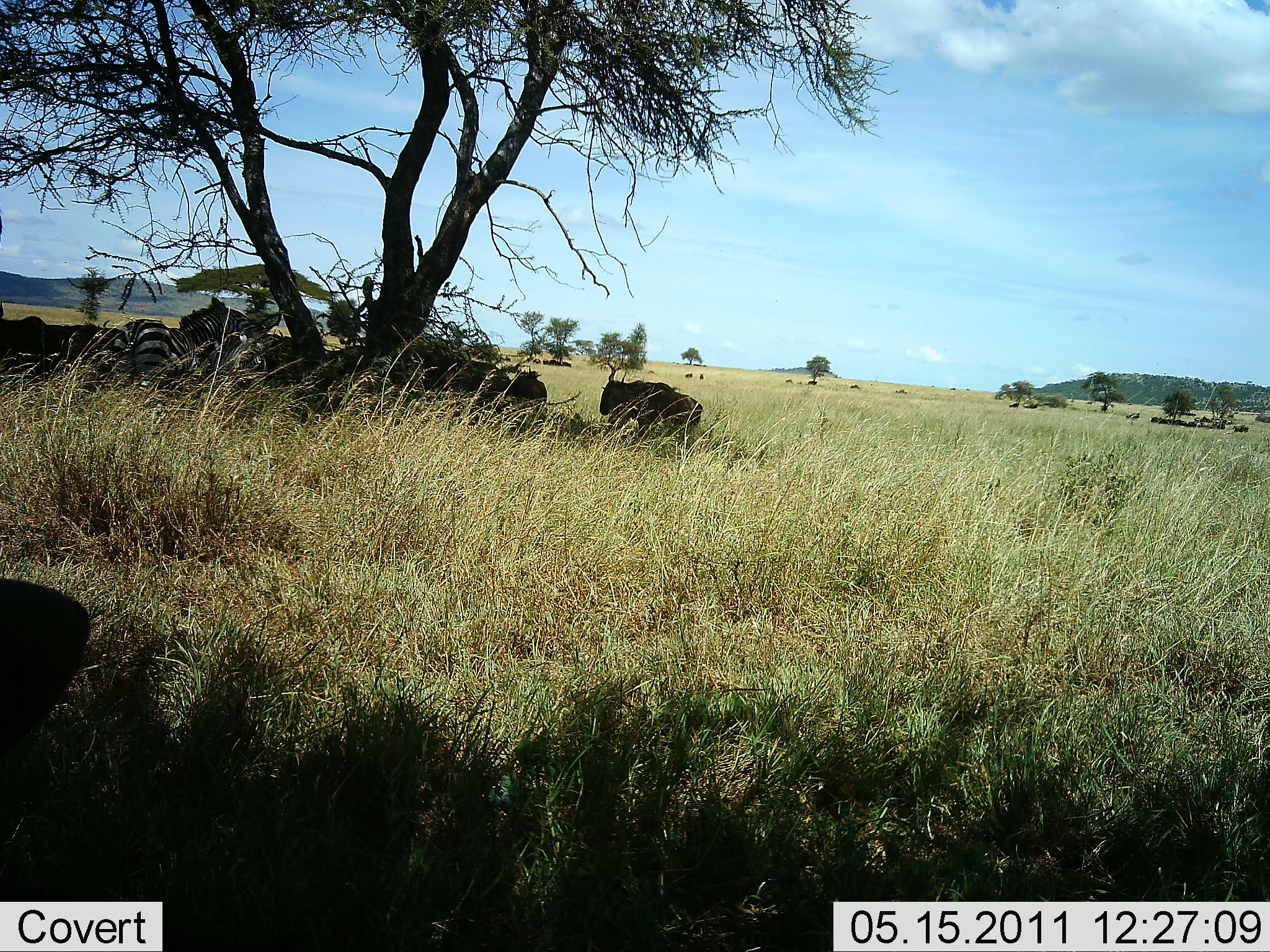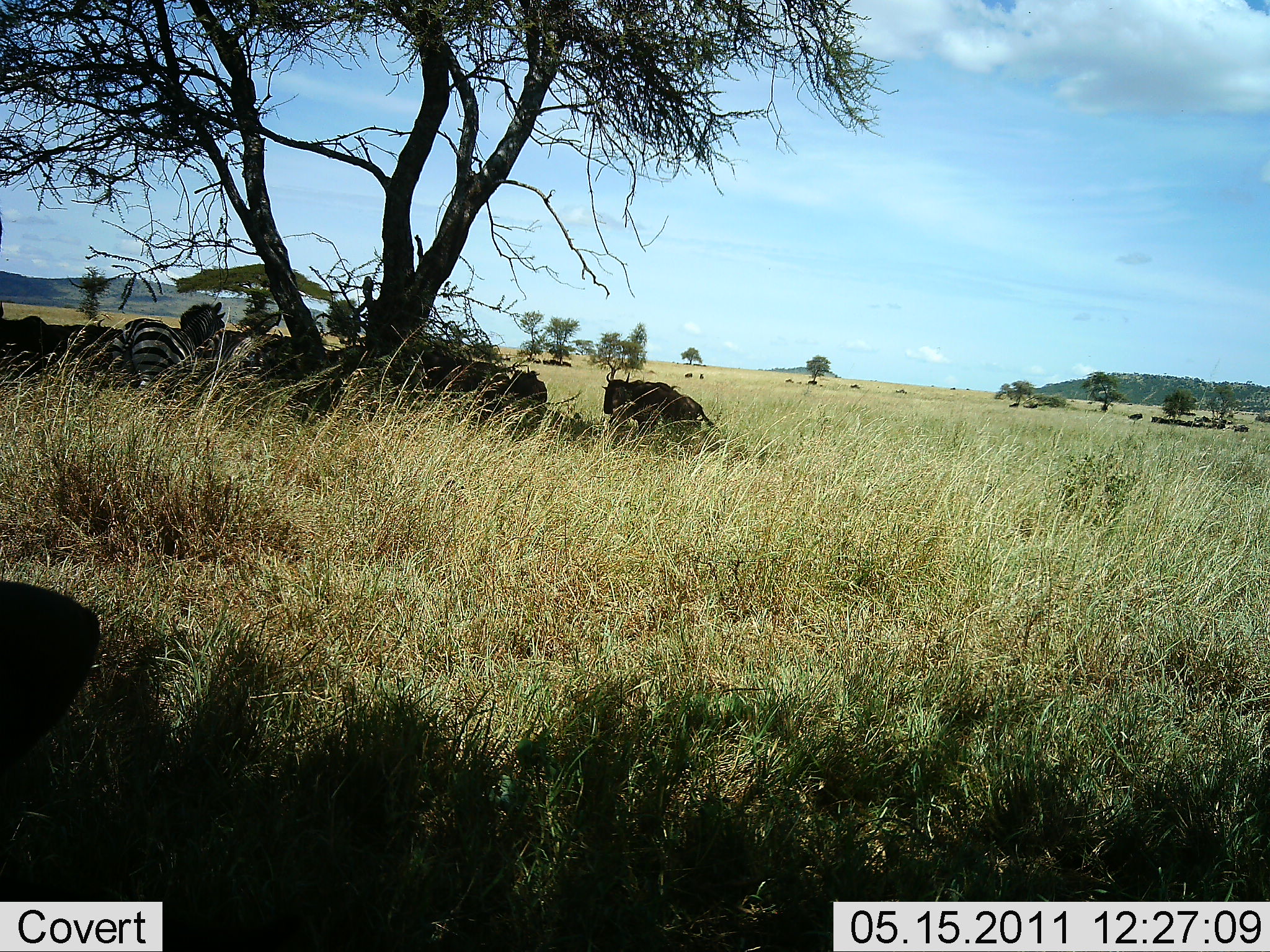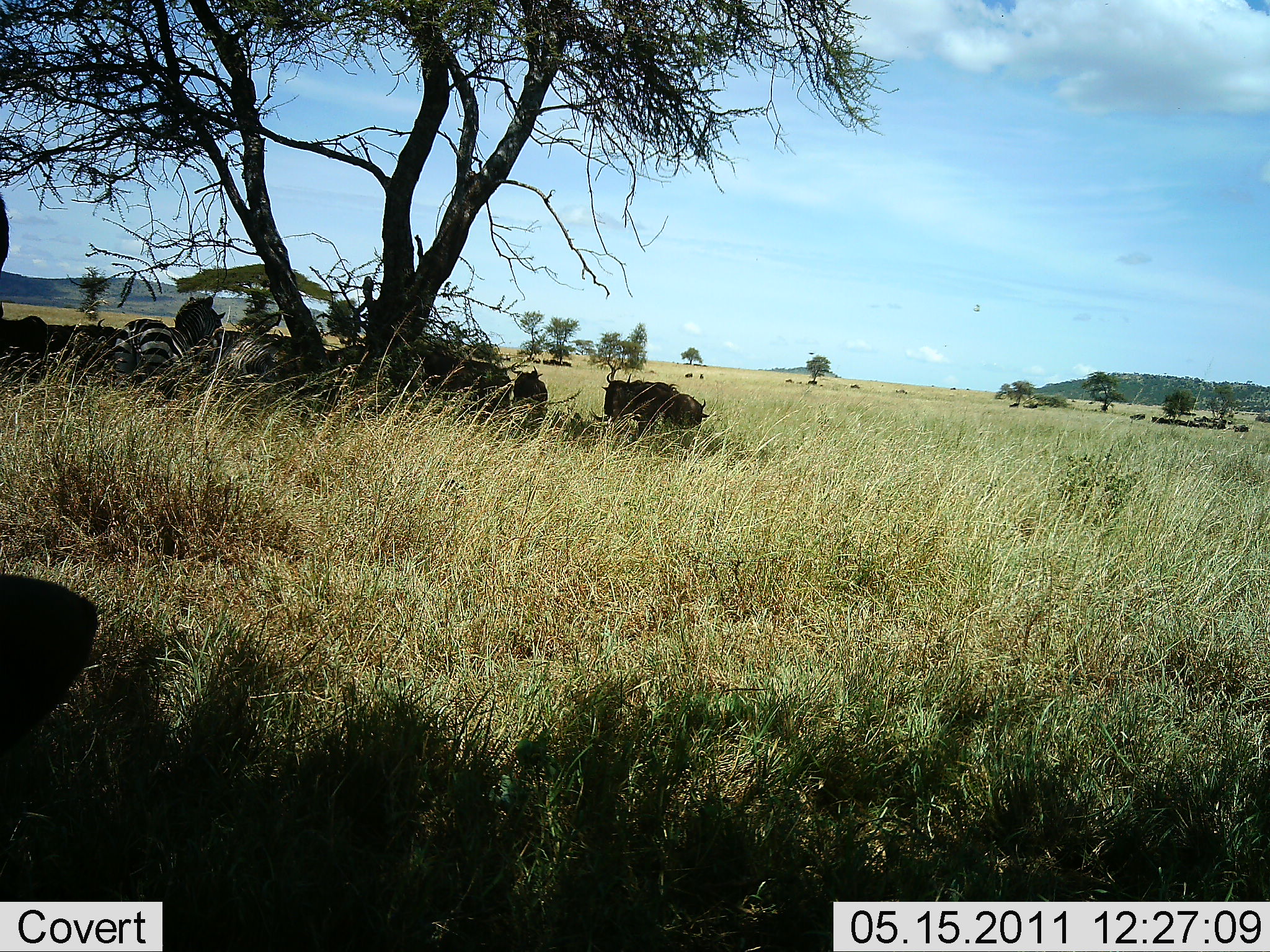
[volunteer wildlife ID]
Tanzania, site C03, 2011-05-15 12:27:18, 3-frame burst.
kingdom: Animalia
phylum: Chordata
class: Mammalia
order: Artiodactyla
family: Bovidae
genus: Connochaetes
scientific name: Connochaetes taurinus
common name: blue wildebeest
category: wildebeest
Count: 4.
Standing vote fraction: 73%.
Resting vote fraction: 45%.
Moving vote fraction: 9%.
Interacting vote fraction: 0%.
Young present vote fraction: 0%.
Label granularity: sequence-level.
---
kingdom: Animalia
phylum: Chordata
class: Mammalia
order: Perissodactyla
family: Equidae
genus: Equus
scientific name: Equus quagga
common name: plains zebra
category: zebra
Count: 2.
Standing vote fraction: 67%.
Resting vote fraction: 33%.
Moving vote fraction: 8%.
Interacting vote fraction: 0%.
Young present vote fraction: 0%.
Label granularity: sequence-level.